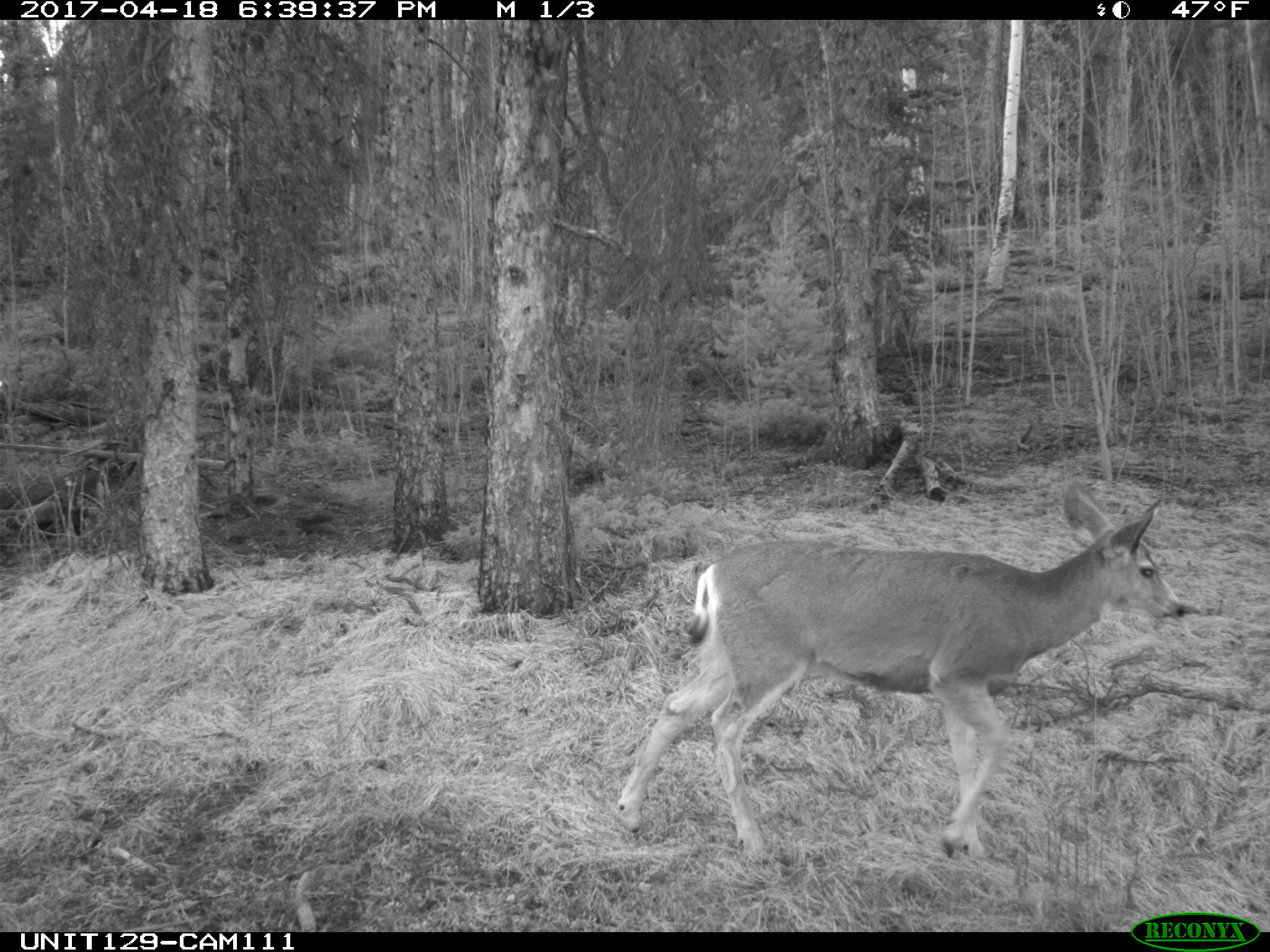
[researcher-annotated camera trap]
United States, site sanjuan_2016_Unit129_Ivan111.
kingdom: Animalia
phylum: Chordata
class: Mammalia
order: Artiodactyla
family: Cervidae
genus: Odocoileus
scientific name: Odocoileus hemionus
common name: mule deer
Odocoileus hemionus (mule deer).